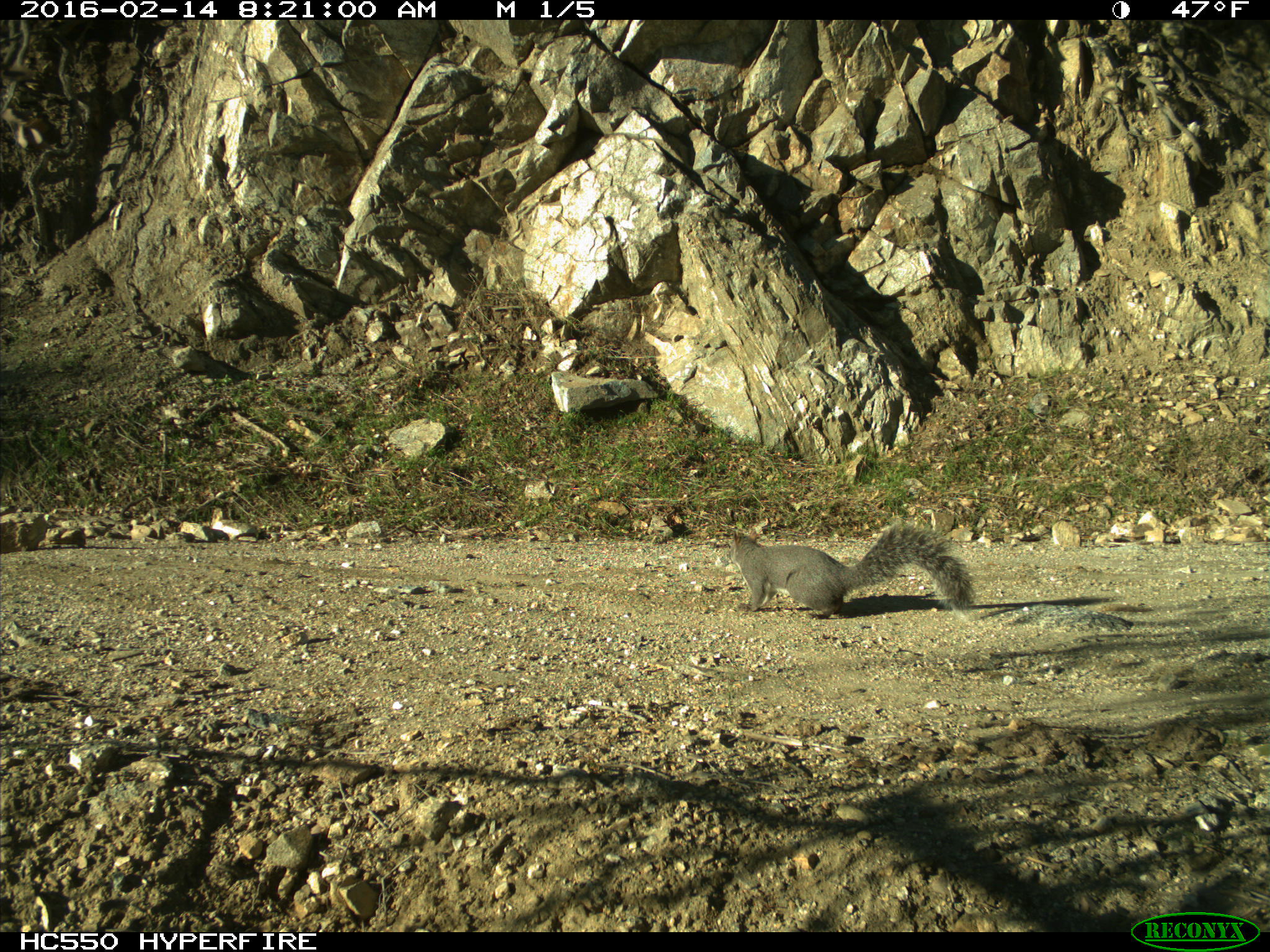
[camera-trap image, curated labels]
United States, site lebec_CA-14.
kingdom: Animalia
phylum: Chordata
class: Mammalia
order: Rodentia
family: Sciuridae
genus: Sciurus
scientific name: Sciurus carolinensis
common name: eastern gray squirrel